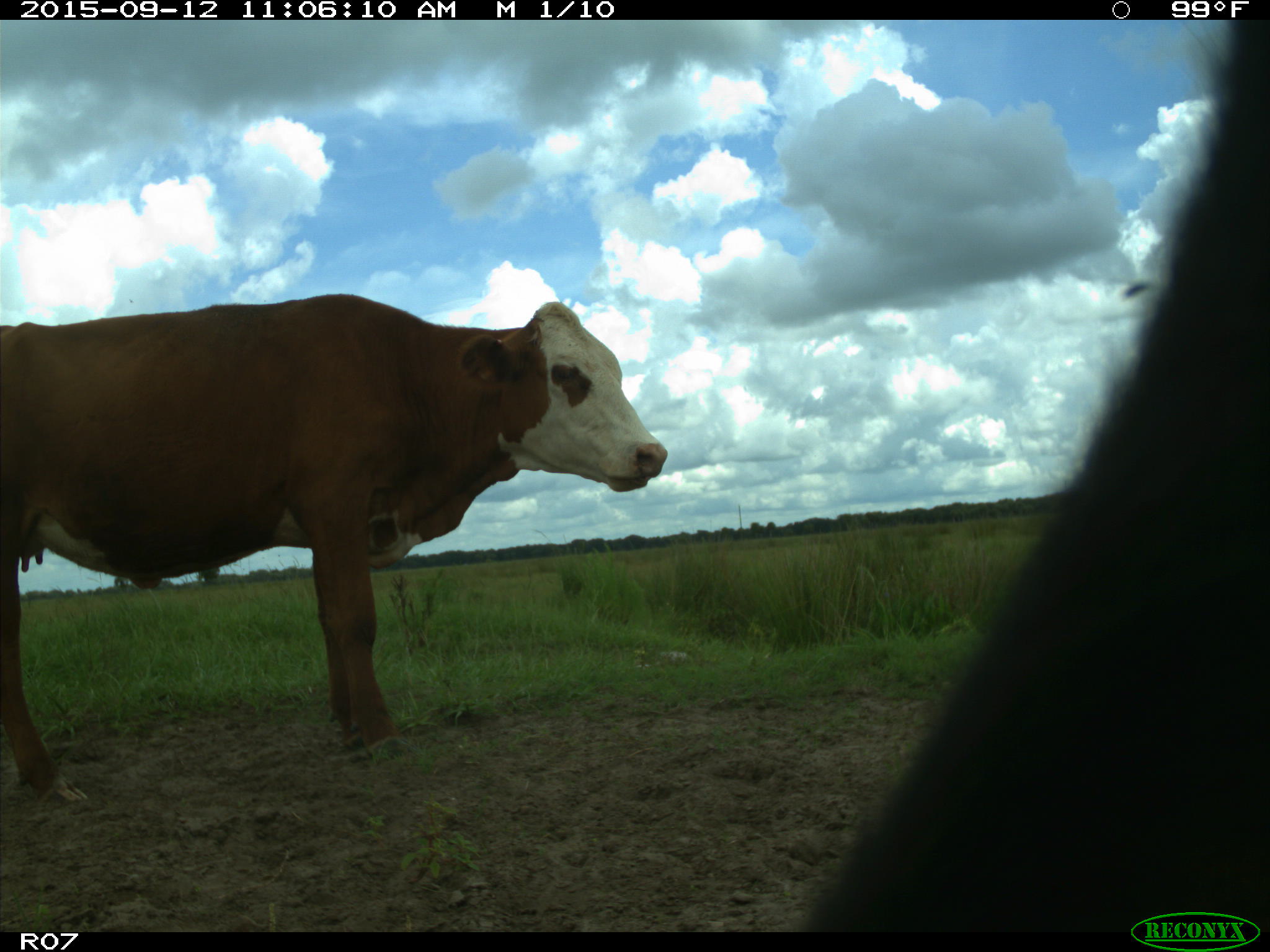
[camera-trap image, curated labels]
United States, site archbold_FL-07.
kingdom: Animalia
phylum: Chordata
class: Mammalia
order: Artiodactyla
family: Bovidae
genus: Bos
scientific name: Bos taurus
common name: domestic cow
Bos taurus (domestic cow).